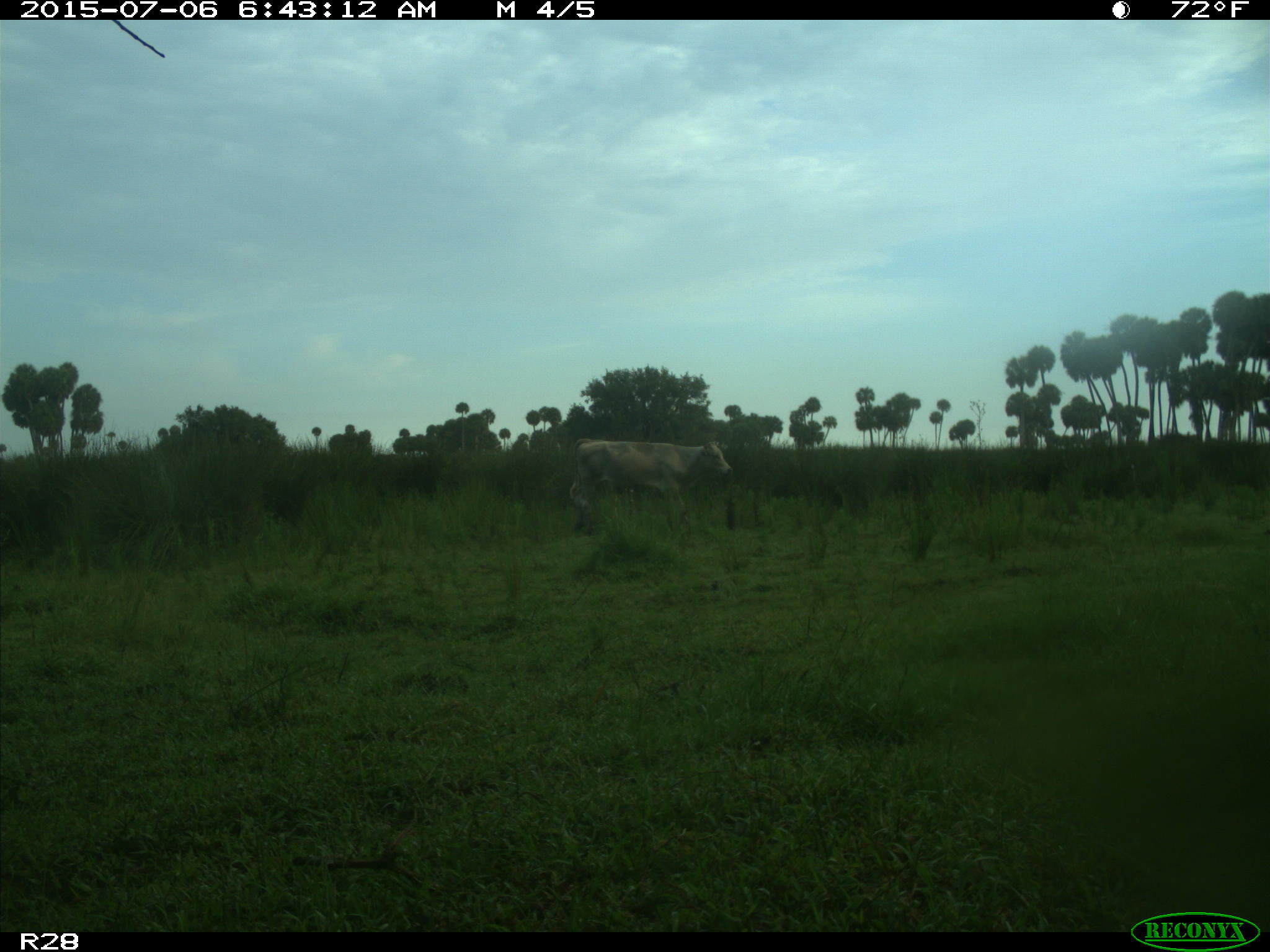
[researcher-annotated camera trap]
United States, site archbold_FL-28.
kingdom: Animalia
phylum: Chordata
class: Mammalia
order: Artiodactyla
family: Bovidae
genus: Bos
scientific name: Bos taurus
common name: domestic cow